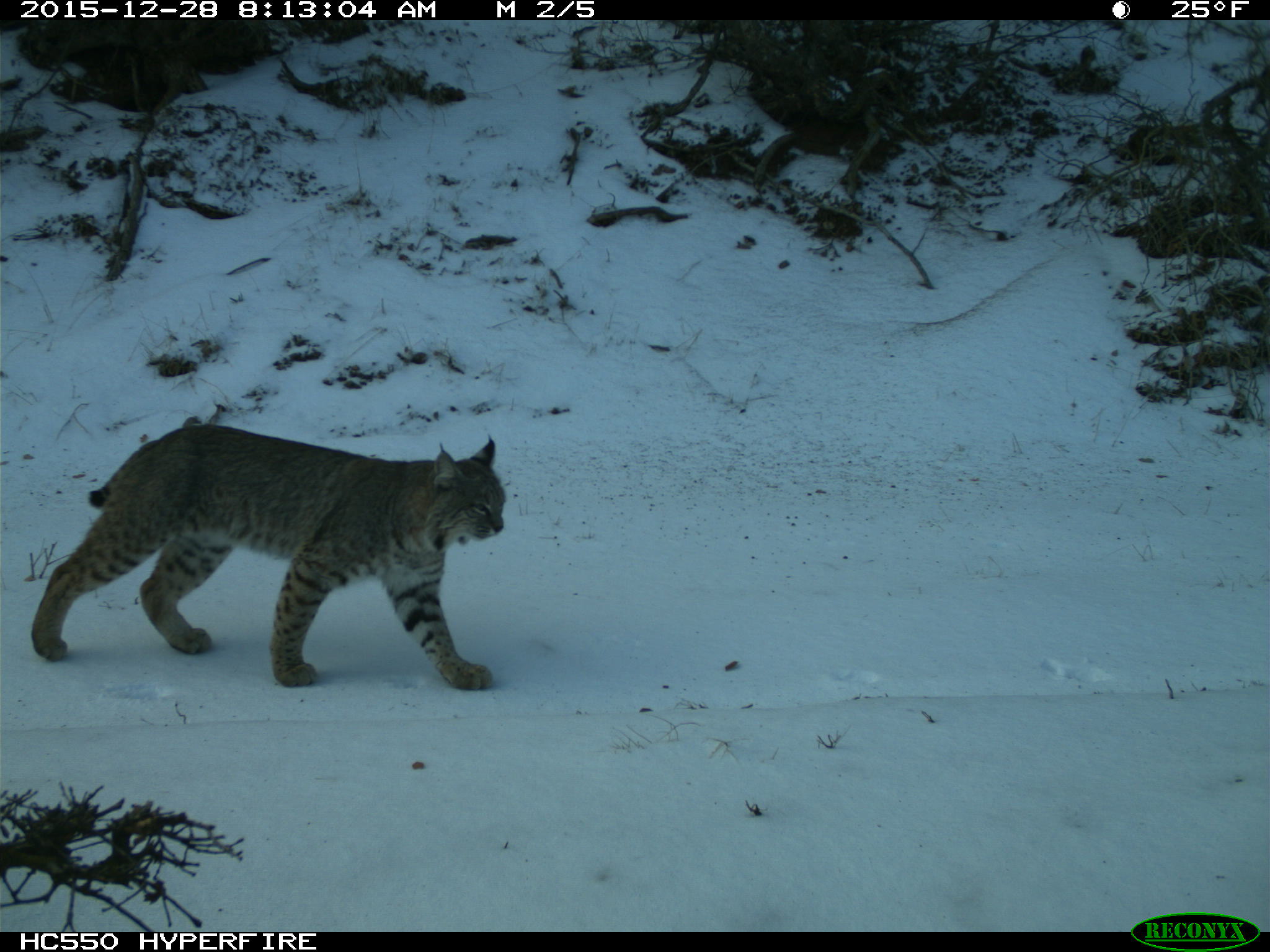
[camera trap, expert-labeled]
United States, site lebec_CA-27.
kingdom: Animalia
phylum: Chordata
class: Mammalia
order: Carnivora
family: Felidae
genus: Lynx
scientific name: Lynx rufus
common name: bobcat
Lynx rufus (bobcat).